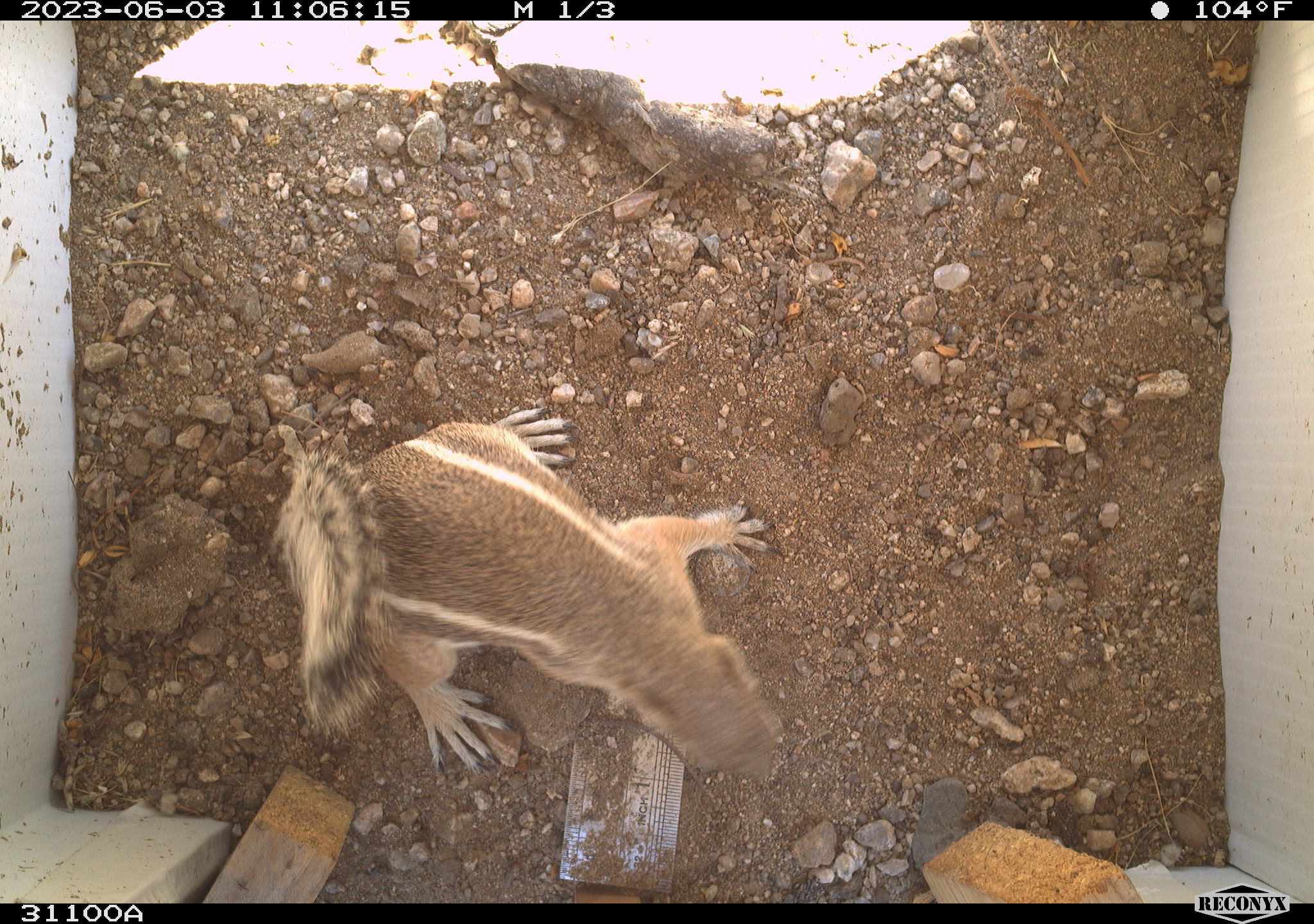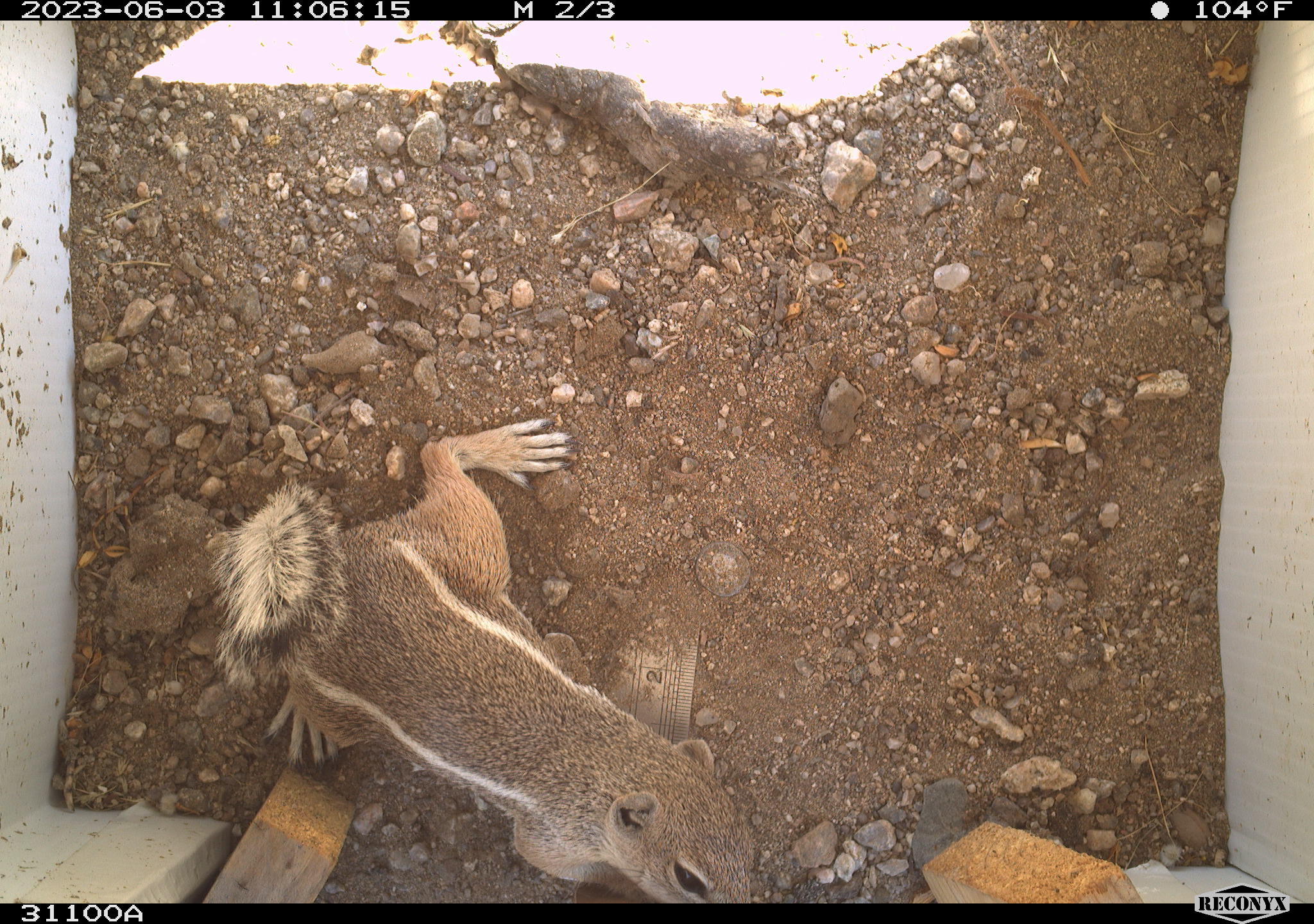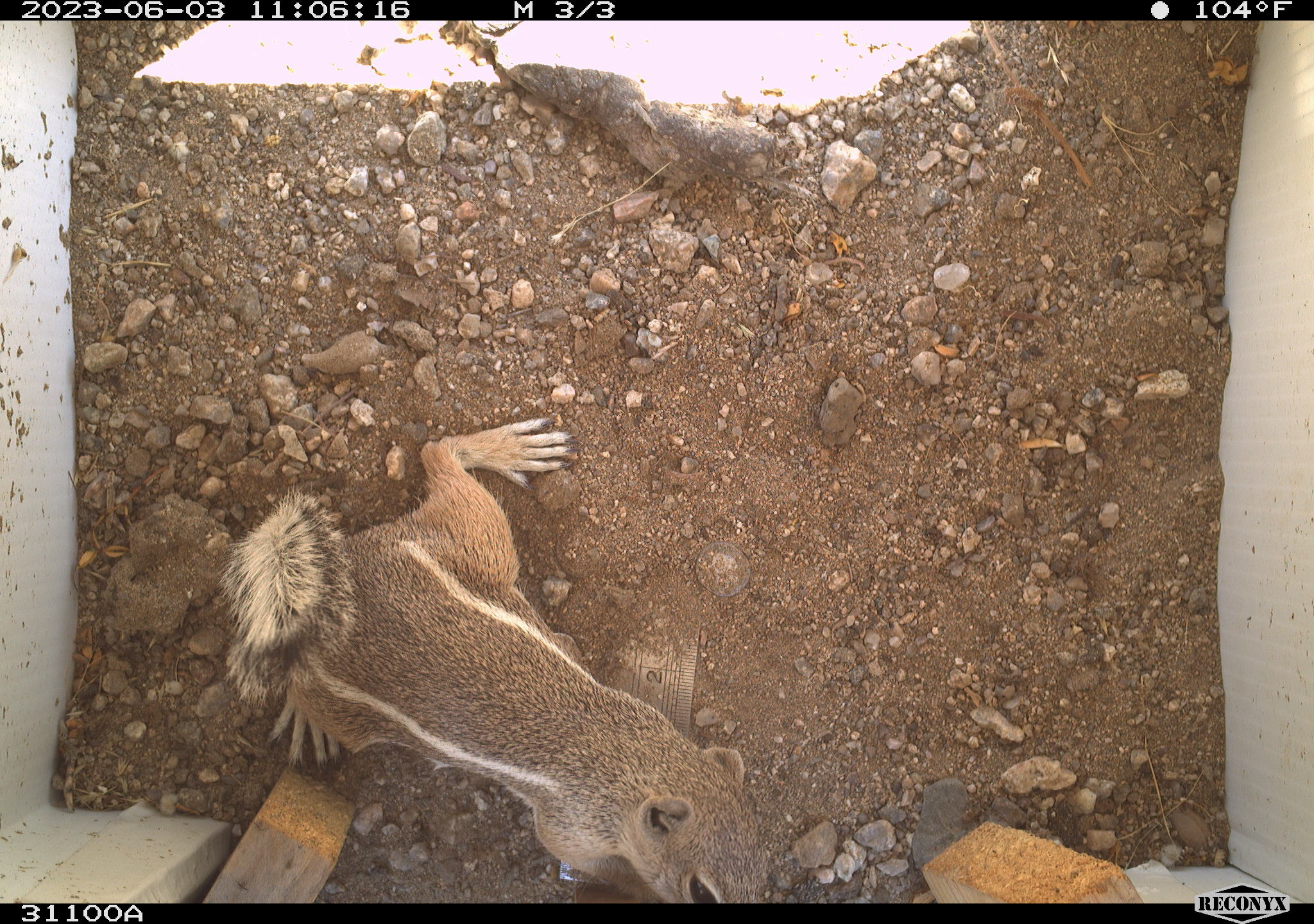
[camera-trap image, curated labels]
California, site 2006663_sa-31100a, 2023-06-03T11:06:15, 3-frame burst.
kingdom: Animalia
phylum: Chordata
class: Mammalia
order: Rodentia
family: Sciuridae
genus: Ammospermophilus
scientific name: Ammospermophilus leucurus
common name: white-tailed antelope squirrel